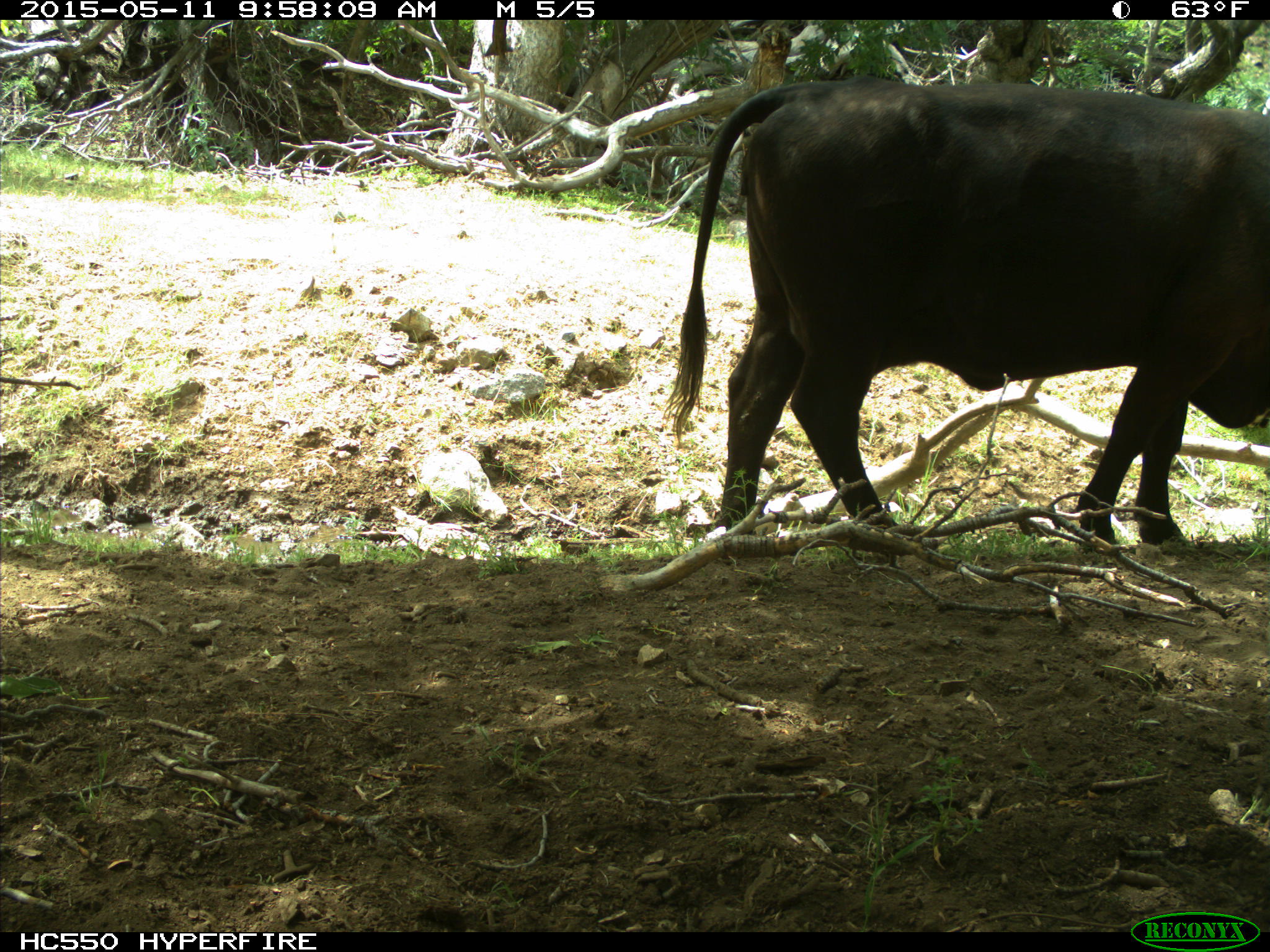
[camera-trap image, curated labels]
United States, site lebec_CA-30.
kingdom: Animalia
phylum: Chordata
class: Mammalia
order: Artiodactyla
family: Bovidae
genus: Bos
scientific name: Bos taurus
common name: domestic cow